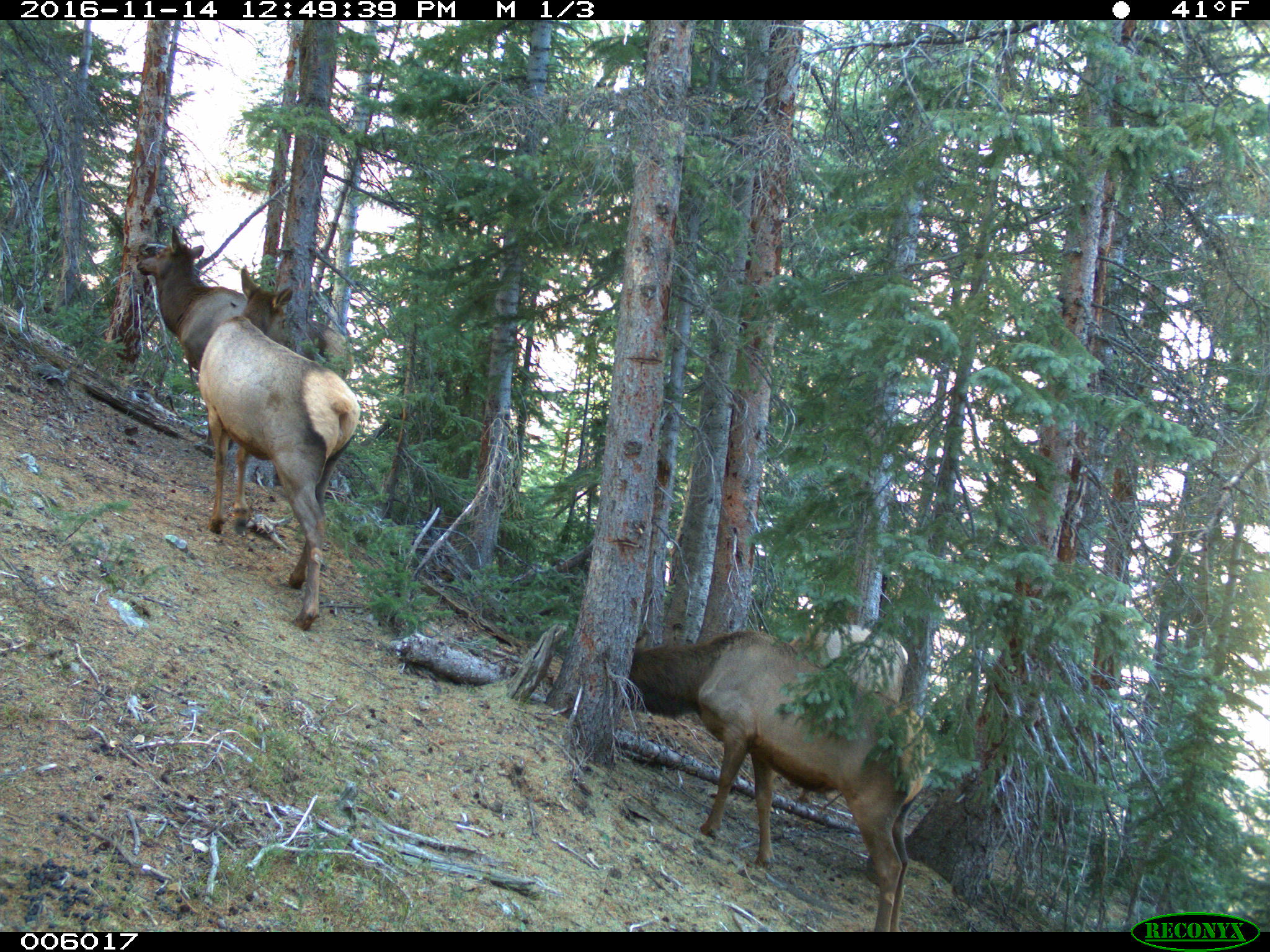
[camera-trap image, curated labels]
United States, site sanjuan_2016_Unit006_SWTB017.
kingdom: Animalia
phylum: Chordata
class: Mammalia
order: Artiodactyla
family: Cervidae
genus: Cervus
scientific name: Cervus elaphus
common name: red deer